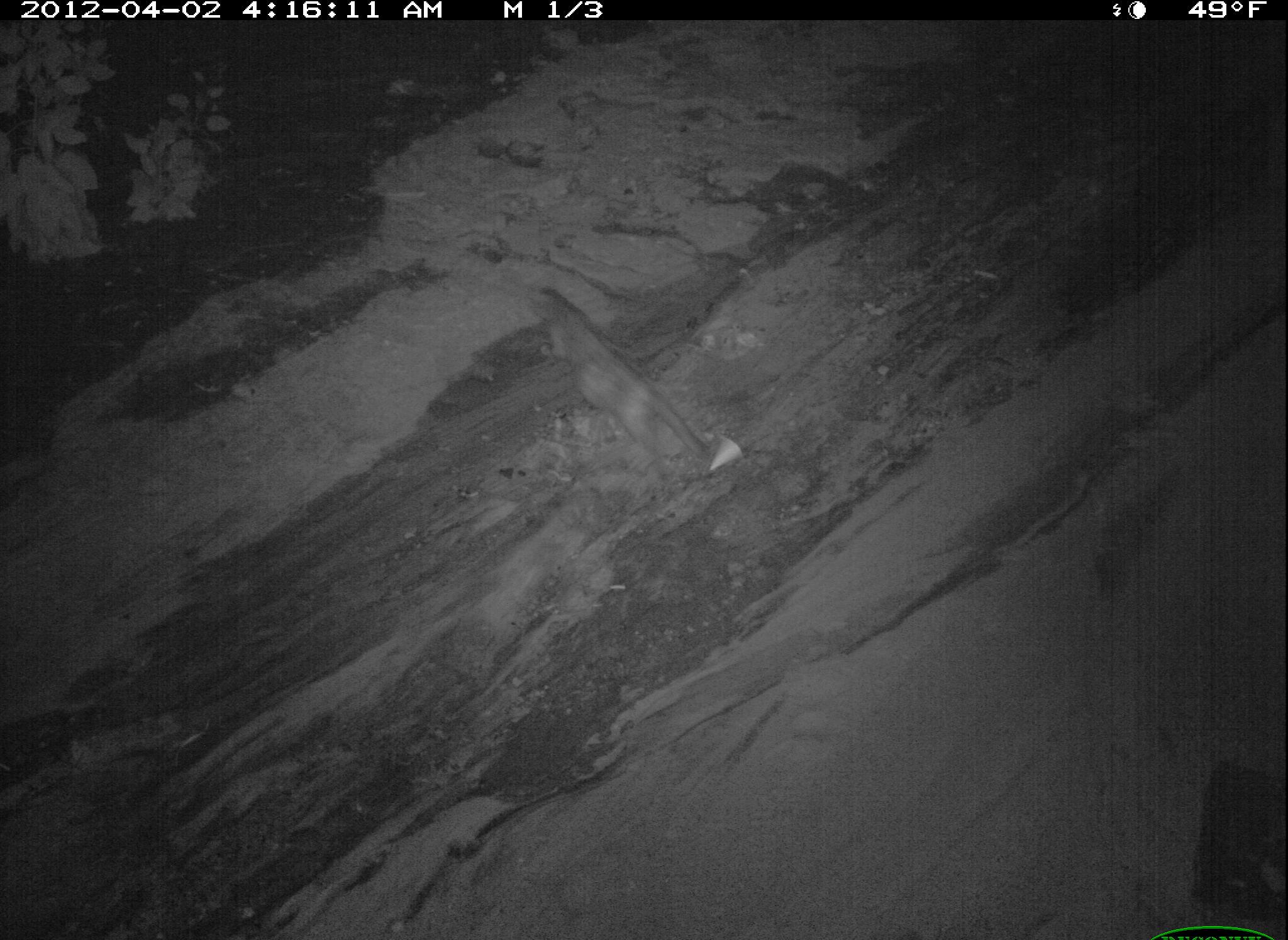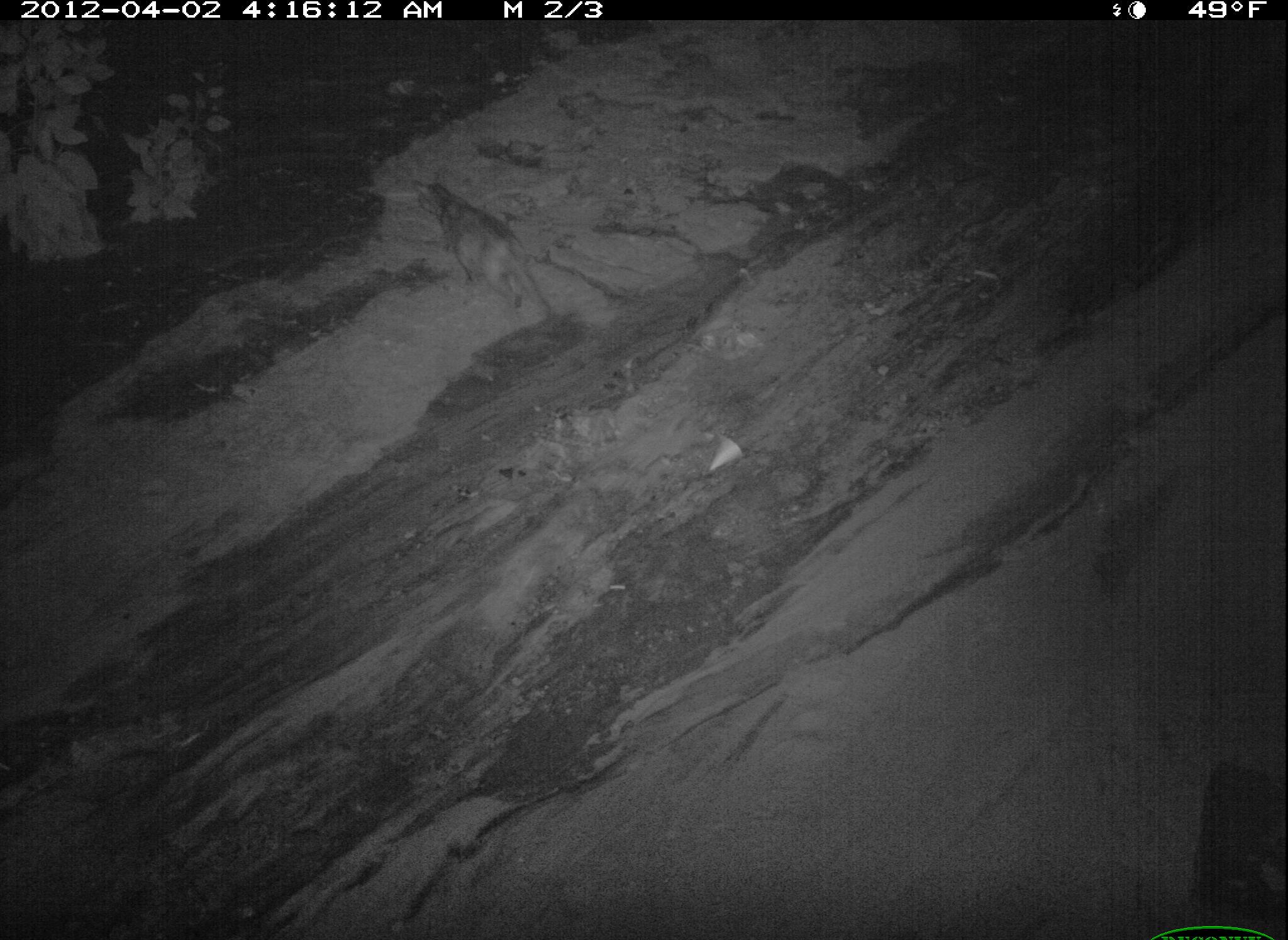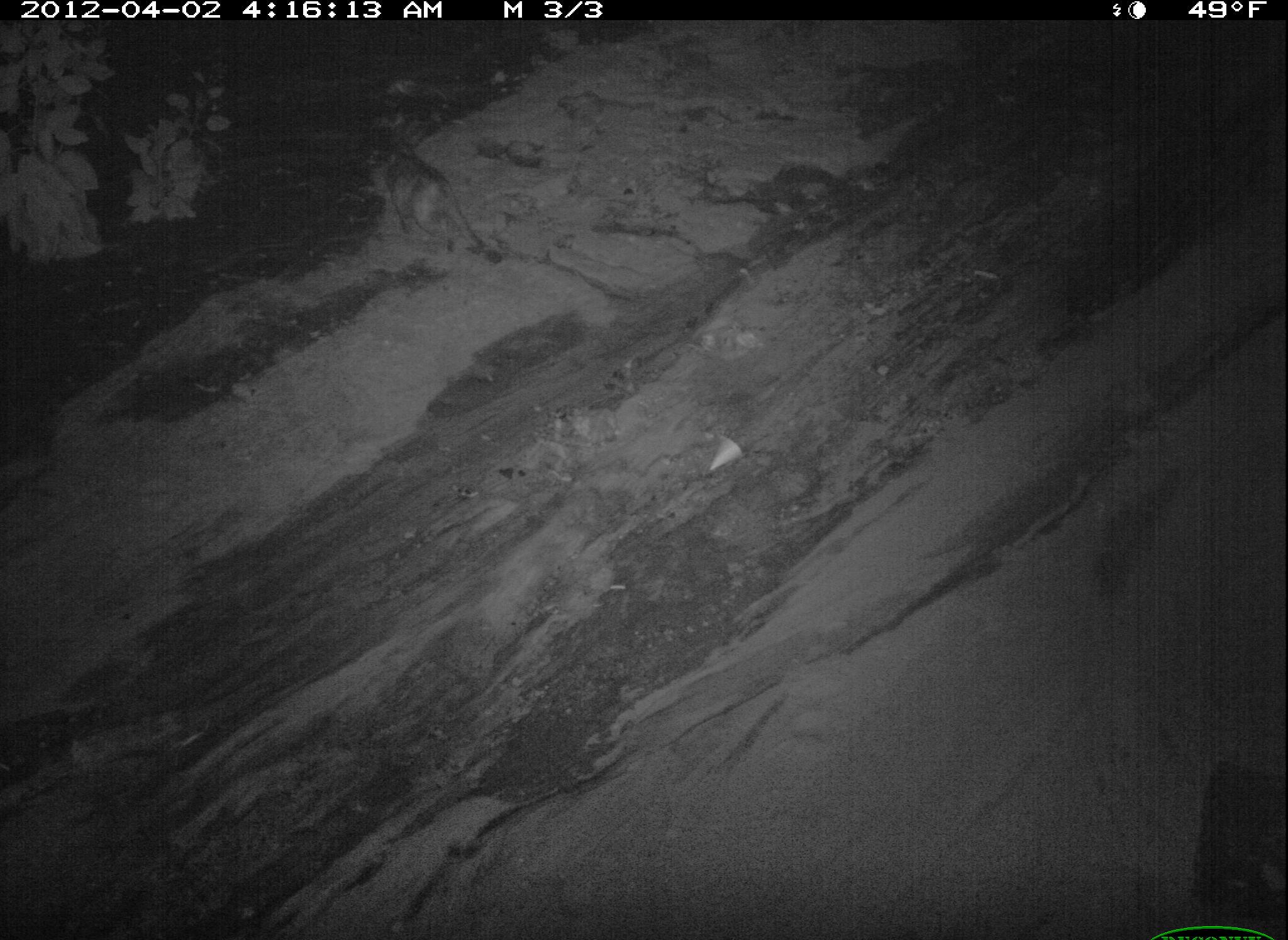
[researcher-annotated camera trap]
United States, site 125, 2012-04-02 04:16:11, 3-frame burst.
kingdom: Animalia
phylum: Chordata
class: Mammalia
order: Carnivora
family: Felidae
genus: Felis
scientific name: Felis catus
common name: cat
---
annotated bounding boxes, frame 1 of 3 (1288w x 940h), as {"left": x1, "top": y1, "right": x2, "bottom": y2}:
cat: {"left": 524, "top": 280, "right": 727, "bottom": 487}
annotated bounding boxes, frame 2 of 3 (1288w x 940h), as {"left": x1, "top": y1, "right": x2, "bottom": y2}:
cat: {"left": 411, "top": 168, "right": 564, "bottom": 332}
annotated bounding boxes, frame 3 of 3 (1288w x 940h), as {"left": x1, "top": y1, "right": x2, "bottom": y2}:
cat: {"left": 355, "top": 134, "right": 495, "bottom": 258}